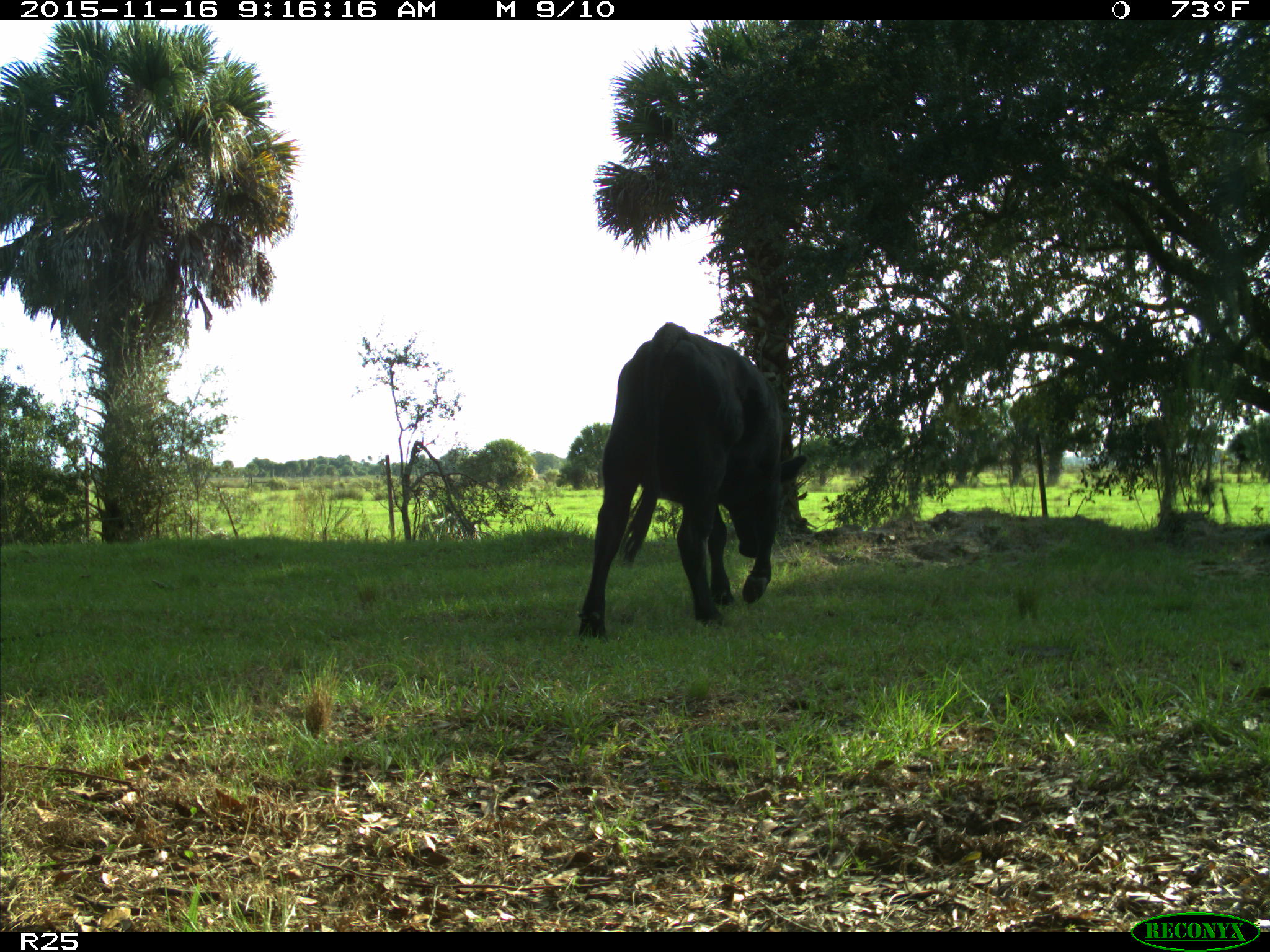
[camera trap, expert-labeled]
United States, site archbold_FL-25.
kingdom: Animalia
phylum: Chordata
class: Mammalia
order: Artiodactyla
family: Bovidae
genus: Bos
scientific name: Bos taurus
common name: domestic cow